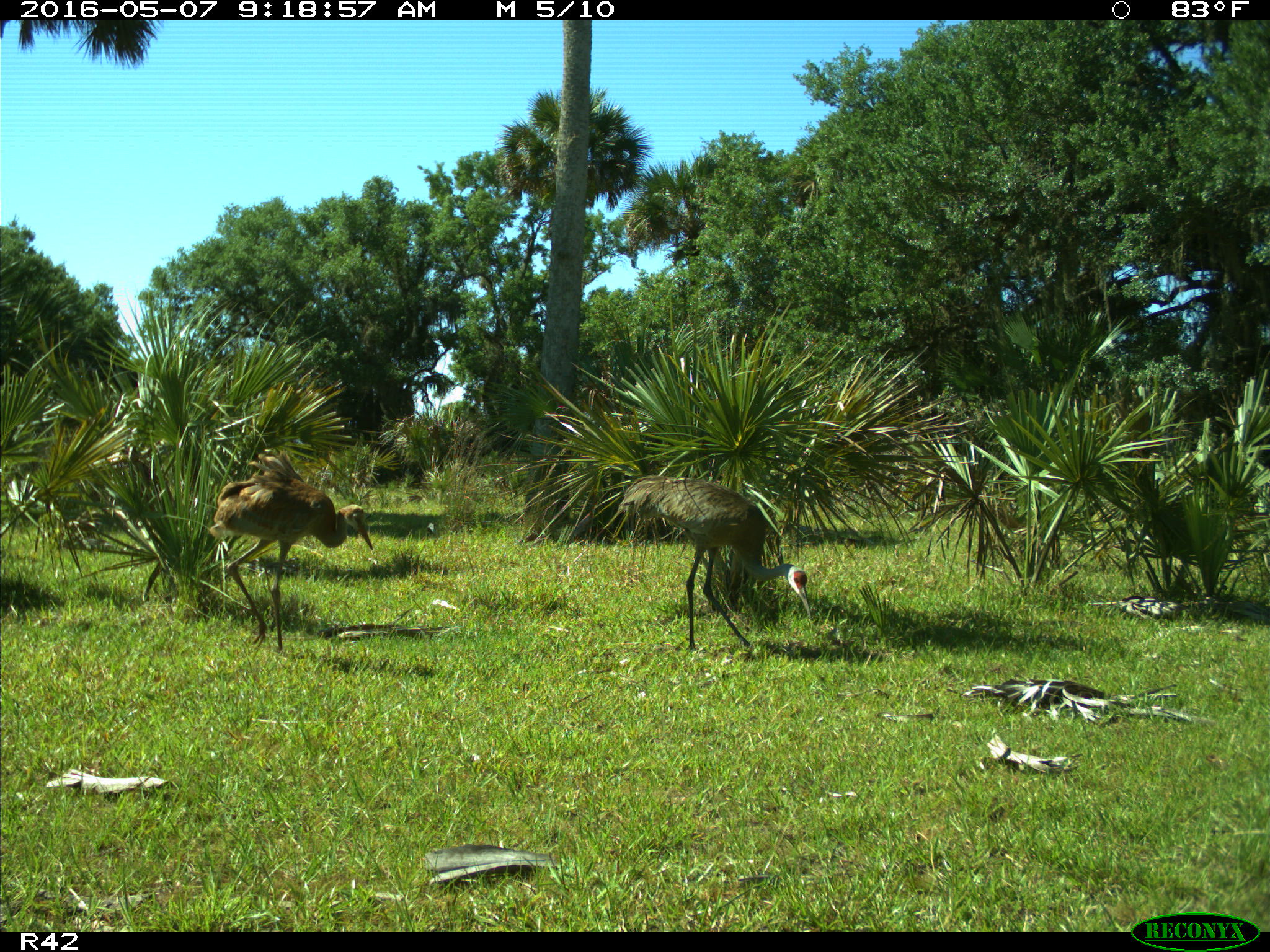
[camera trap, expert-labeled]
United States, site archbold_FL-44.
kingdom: Animalia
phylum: Chordata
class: Aves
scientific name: Aves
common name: birds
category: unidentified bird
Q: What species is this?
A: Unidentified bird (birds) (Aves).